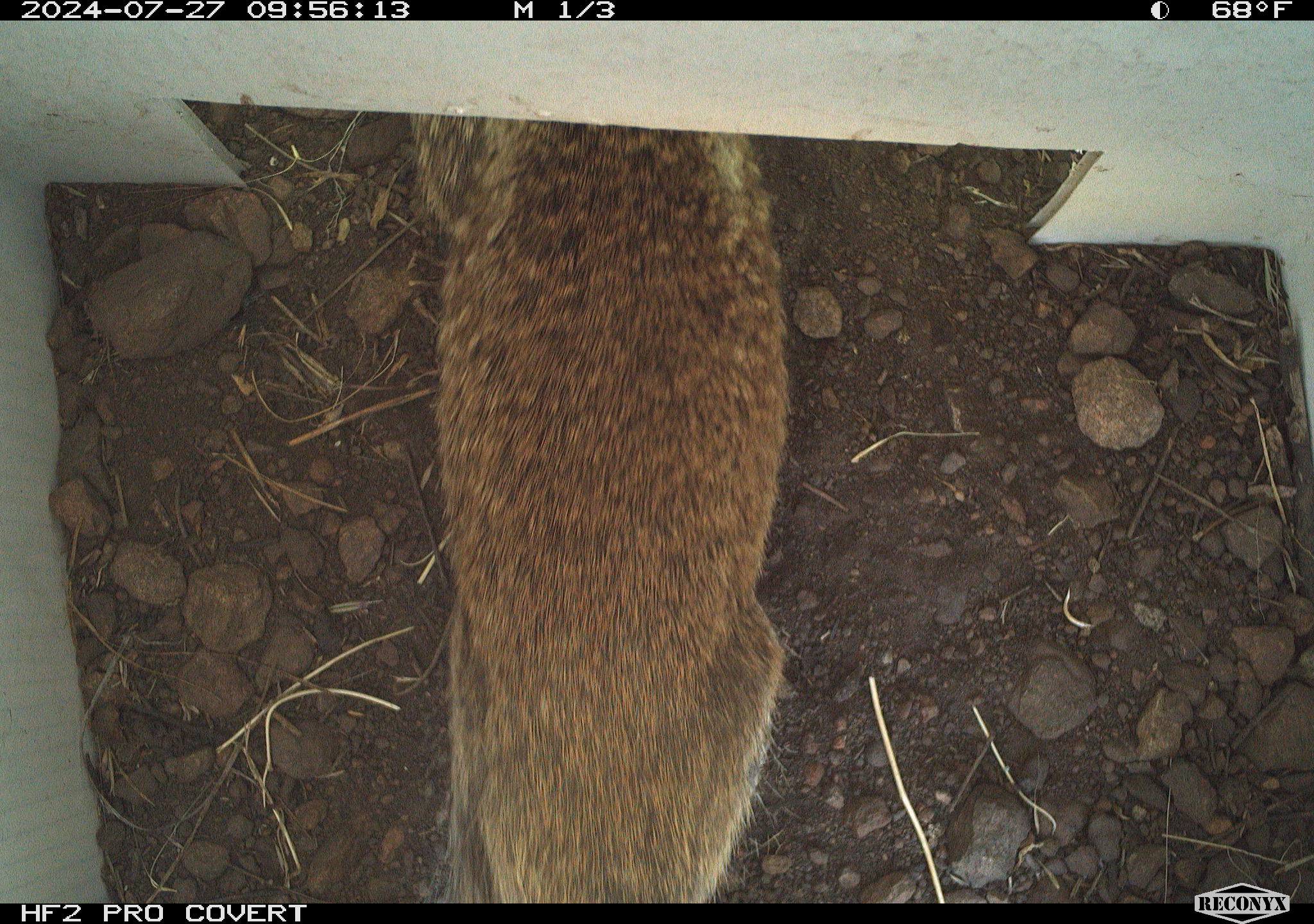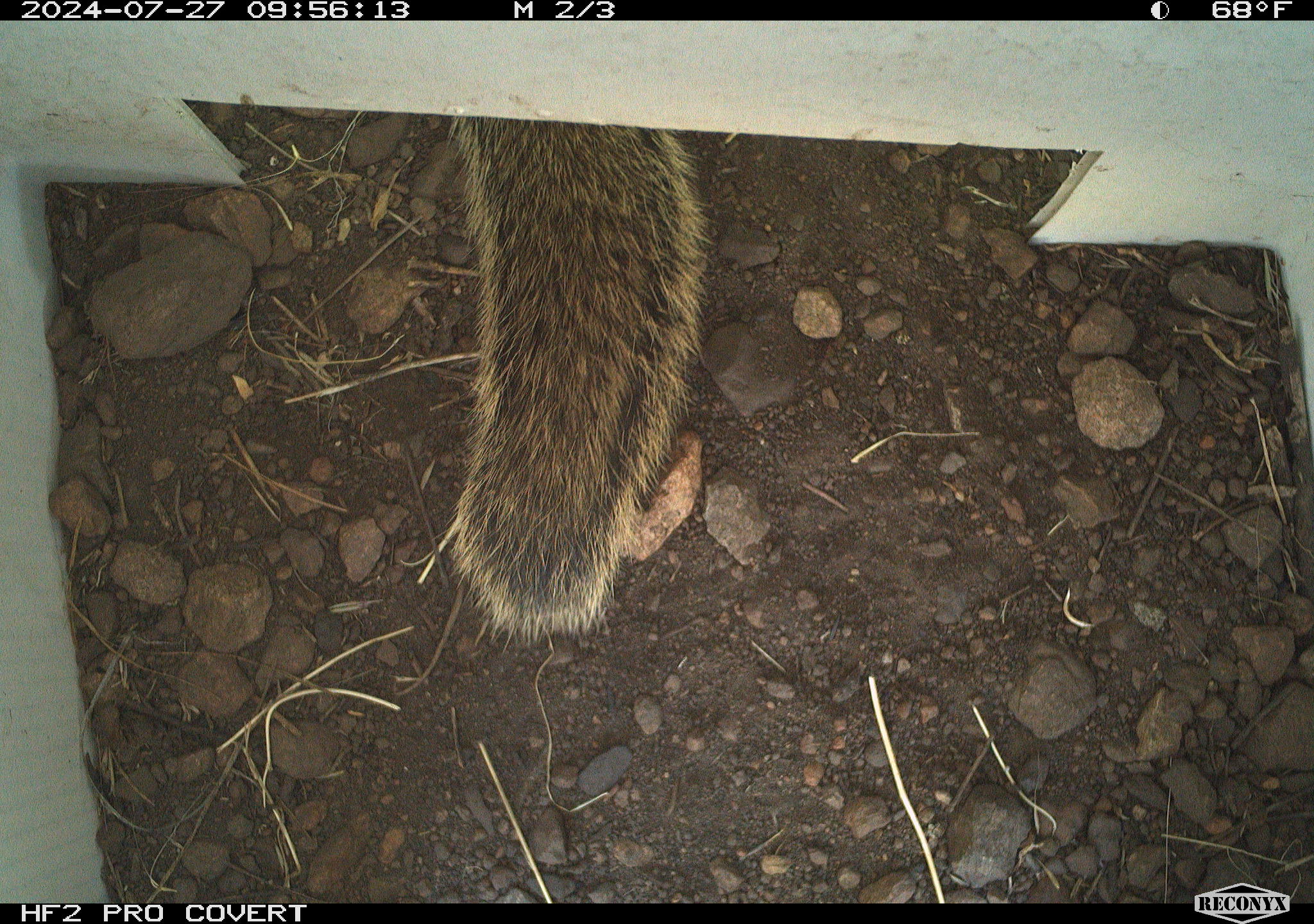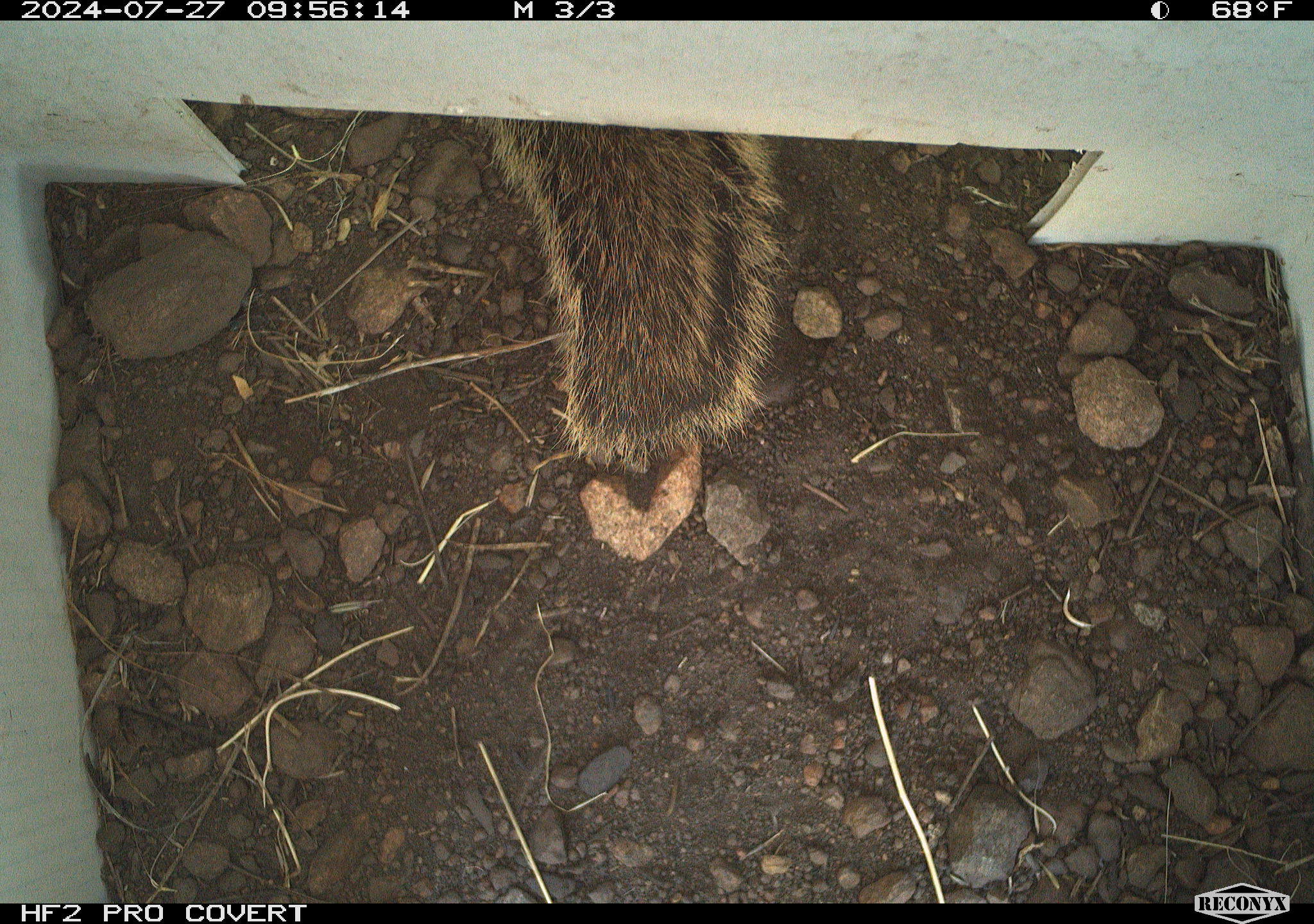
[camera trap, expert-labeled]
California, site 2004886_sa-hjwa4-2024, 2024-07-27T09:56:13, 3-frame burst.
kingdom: Animalia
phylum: Chordata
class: Mammalia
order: Rodentia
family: Sciuridae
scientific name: Sciuridae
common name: squirrels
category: sciuridae family